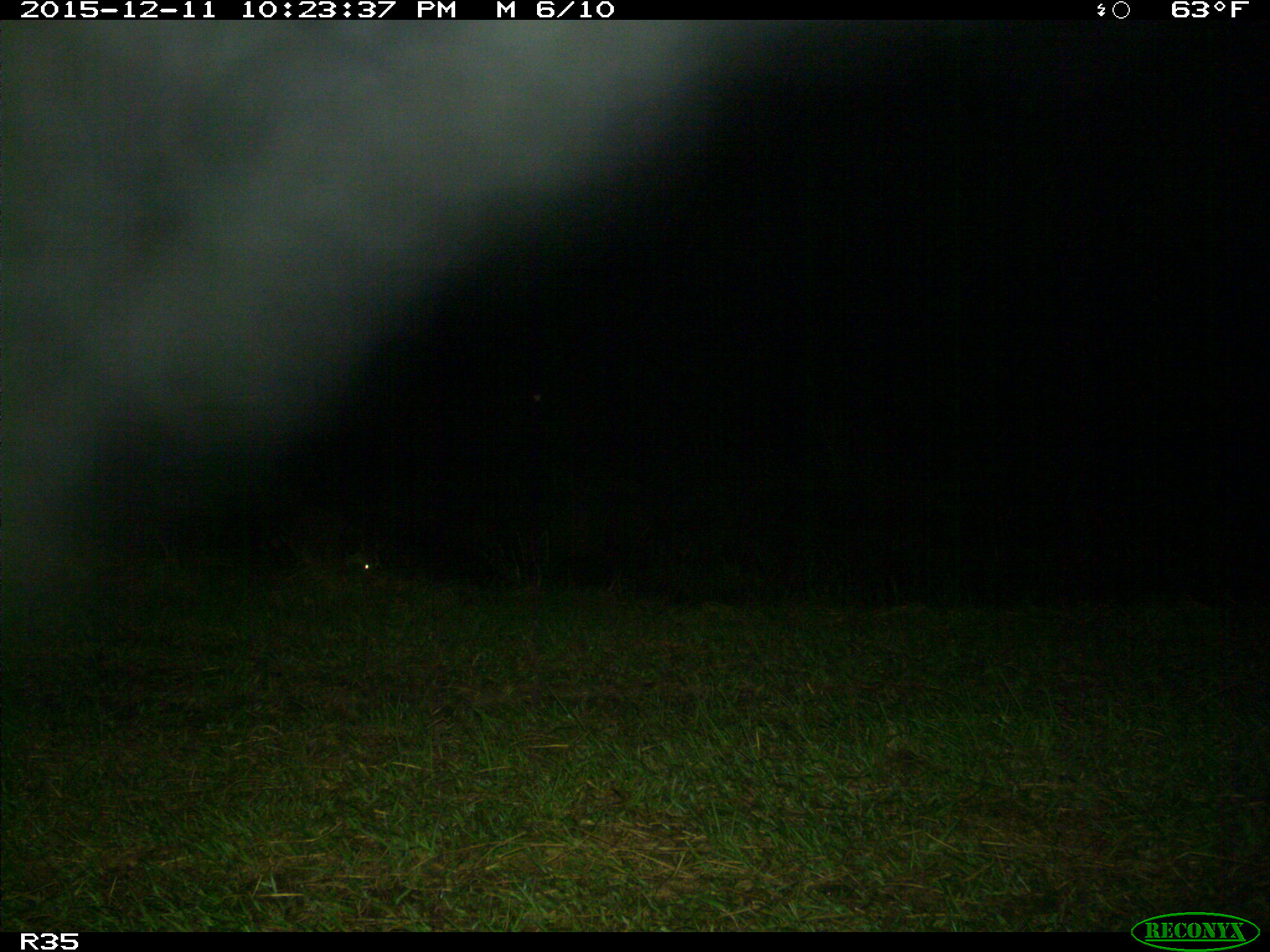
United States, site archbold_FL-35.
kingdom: Animalia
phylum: Chordata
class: Mammalia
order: Carnivora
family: Procyonidae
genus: Procyon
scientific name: Procyon lotor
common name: common raccoon